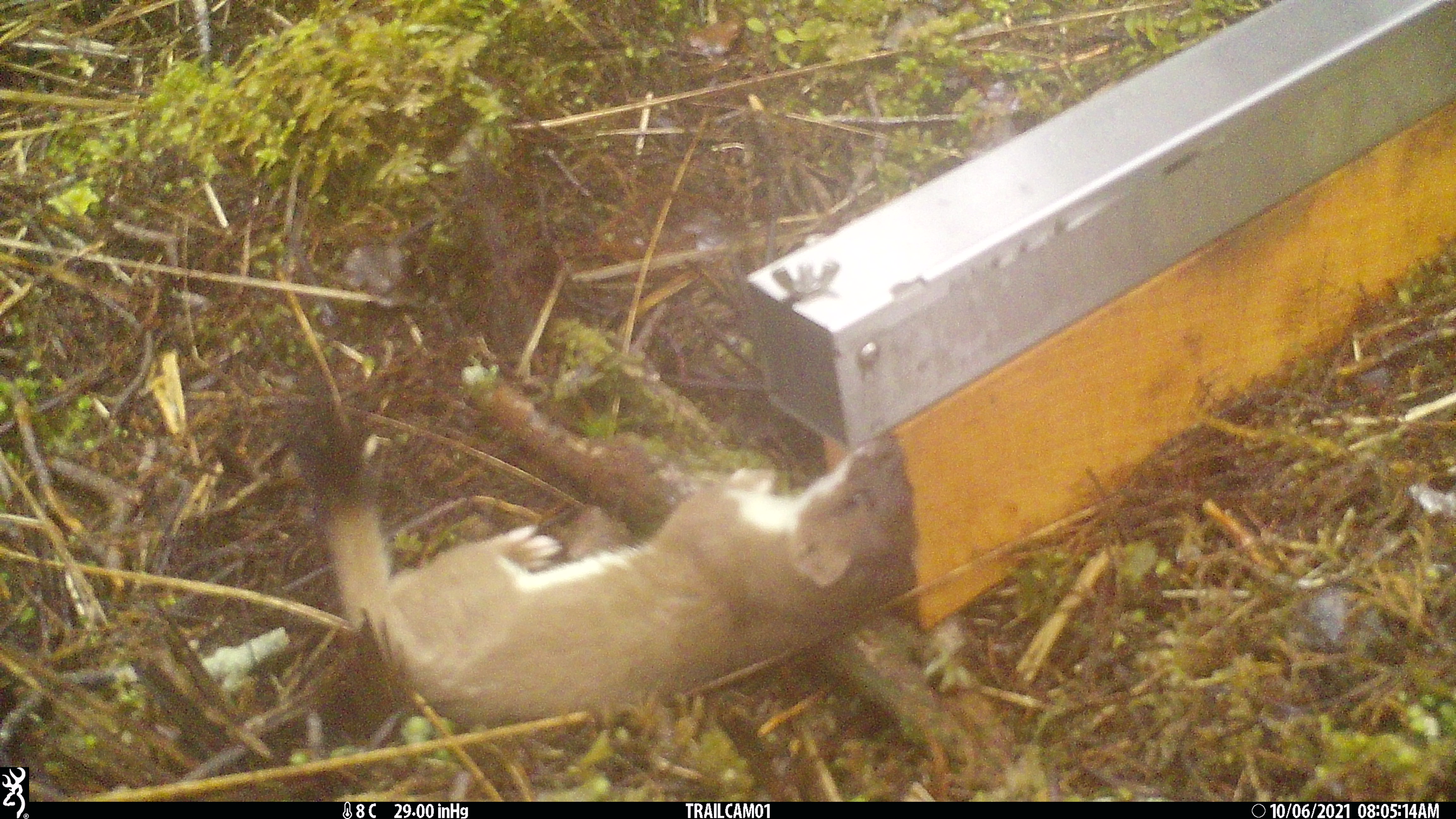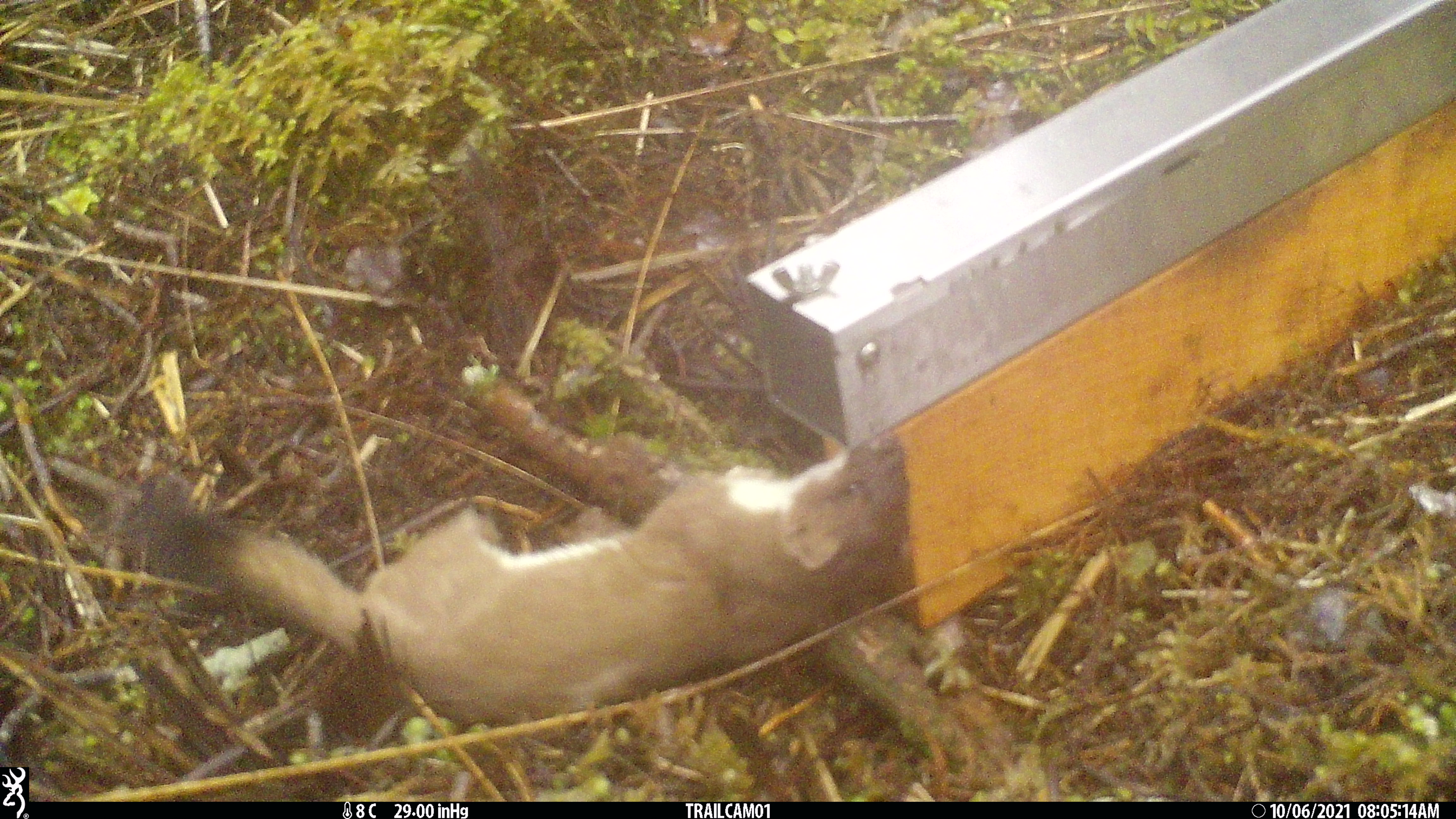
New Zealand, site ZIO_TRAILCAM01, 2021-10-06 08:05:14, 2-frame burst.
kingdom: Animalia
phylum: Chordata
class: Mammalia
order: Carnivora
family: Mustelidae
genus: Mustela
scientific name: Mustela erminea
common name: stoat